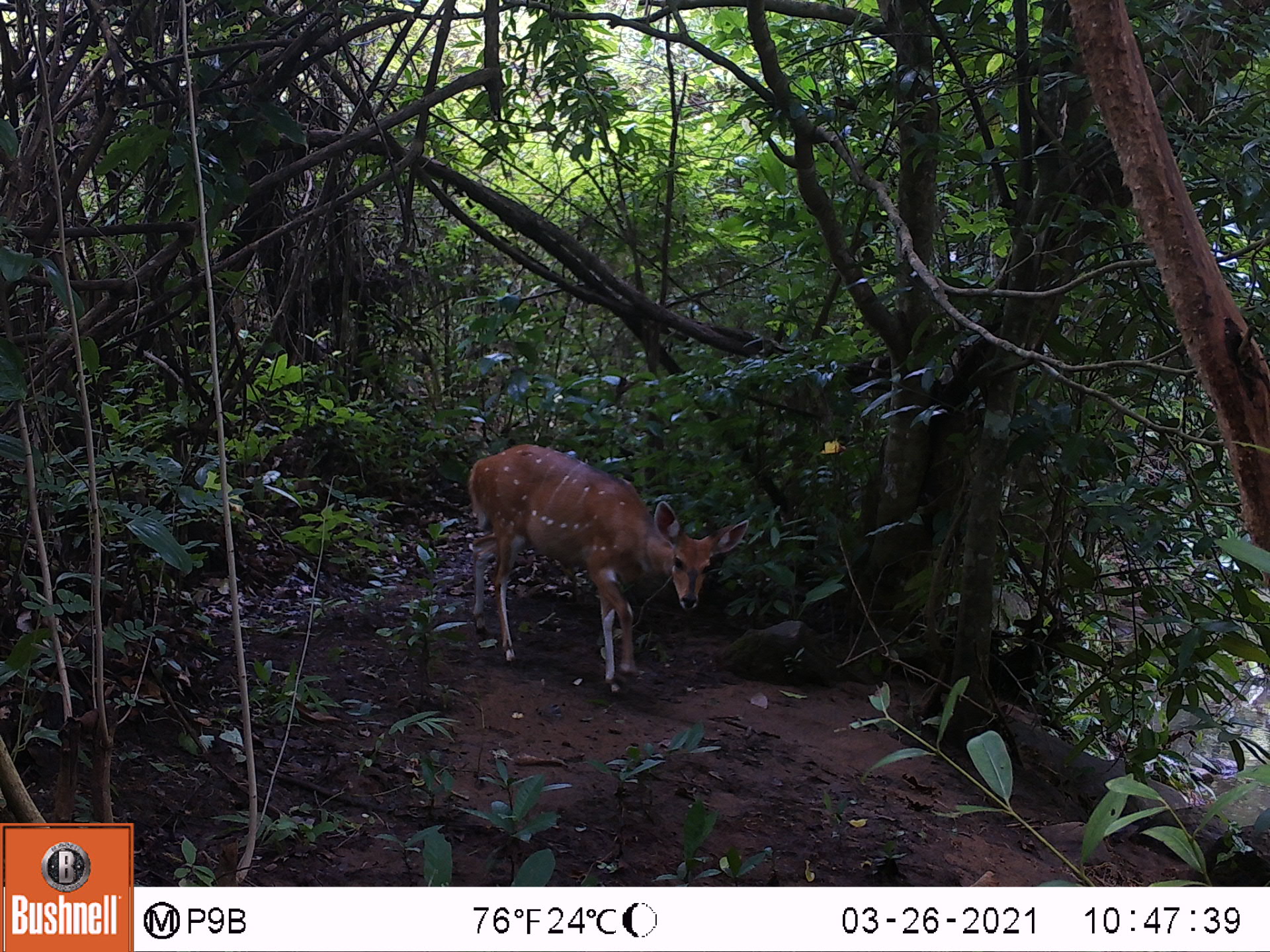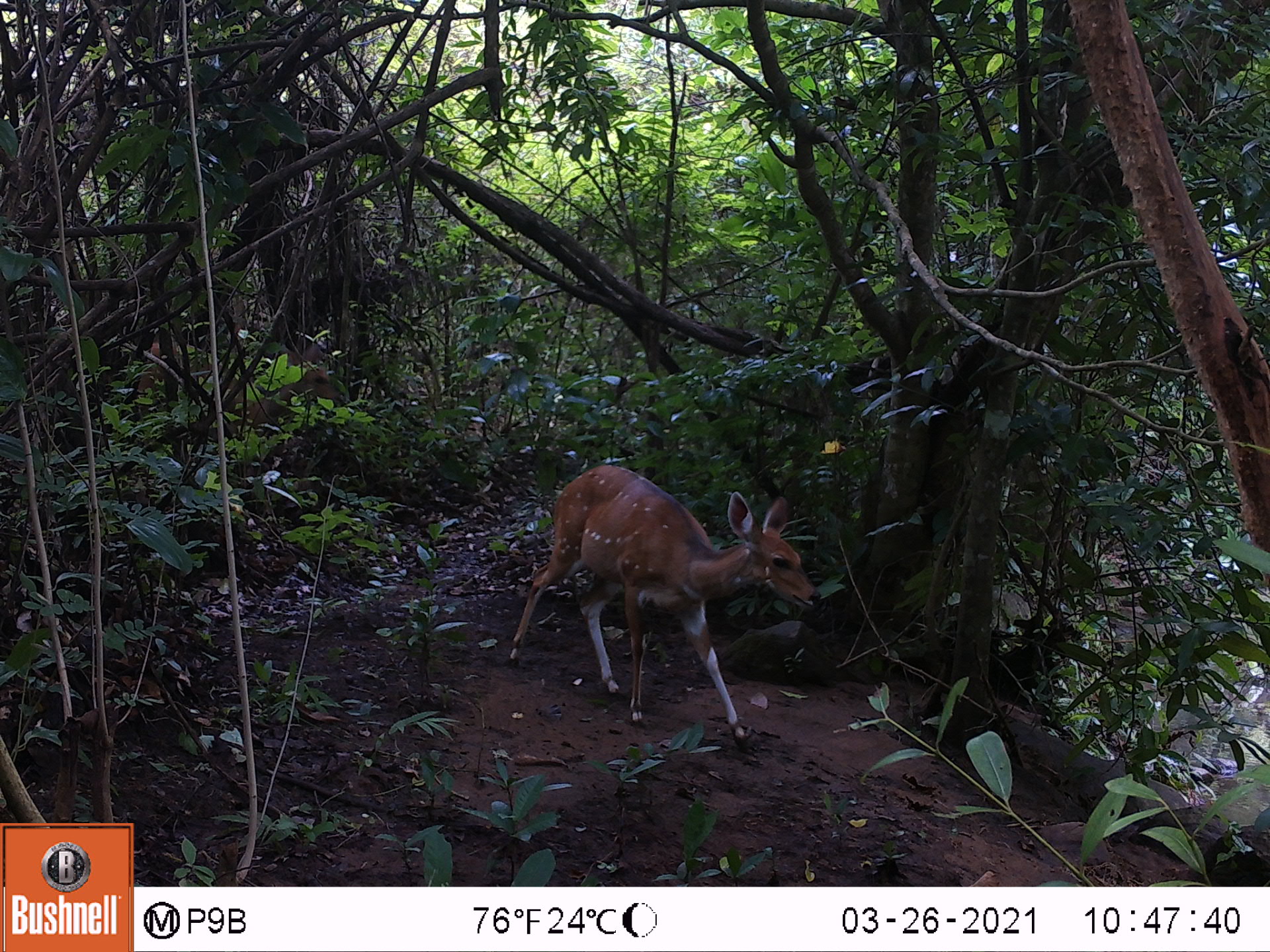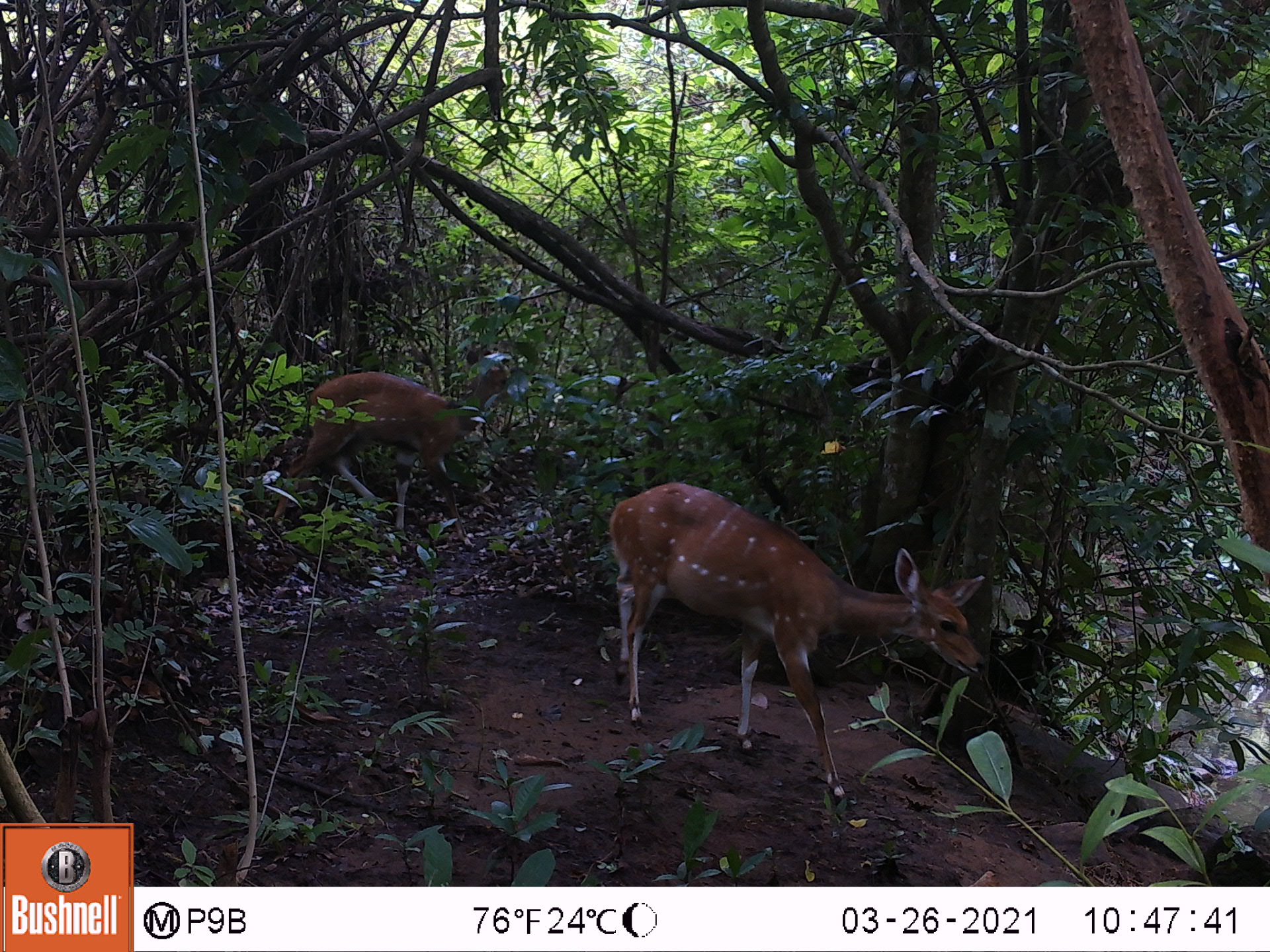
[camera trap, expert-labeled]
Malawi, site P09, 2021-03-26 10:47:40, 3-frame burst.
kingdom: Animalia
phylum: Chordata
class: Mammalia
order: Artiodactyla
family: Bovidae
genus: Tragelaphus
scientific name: Tragelaphus sylvaticus sylvaticus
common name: cape bushbuck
Cape bushbuck (Tragelaphus sylvaticus sylvaticus), count 1.